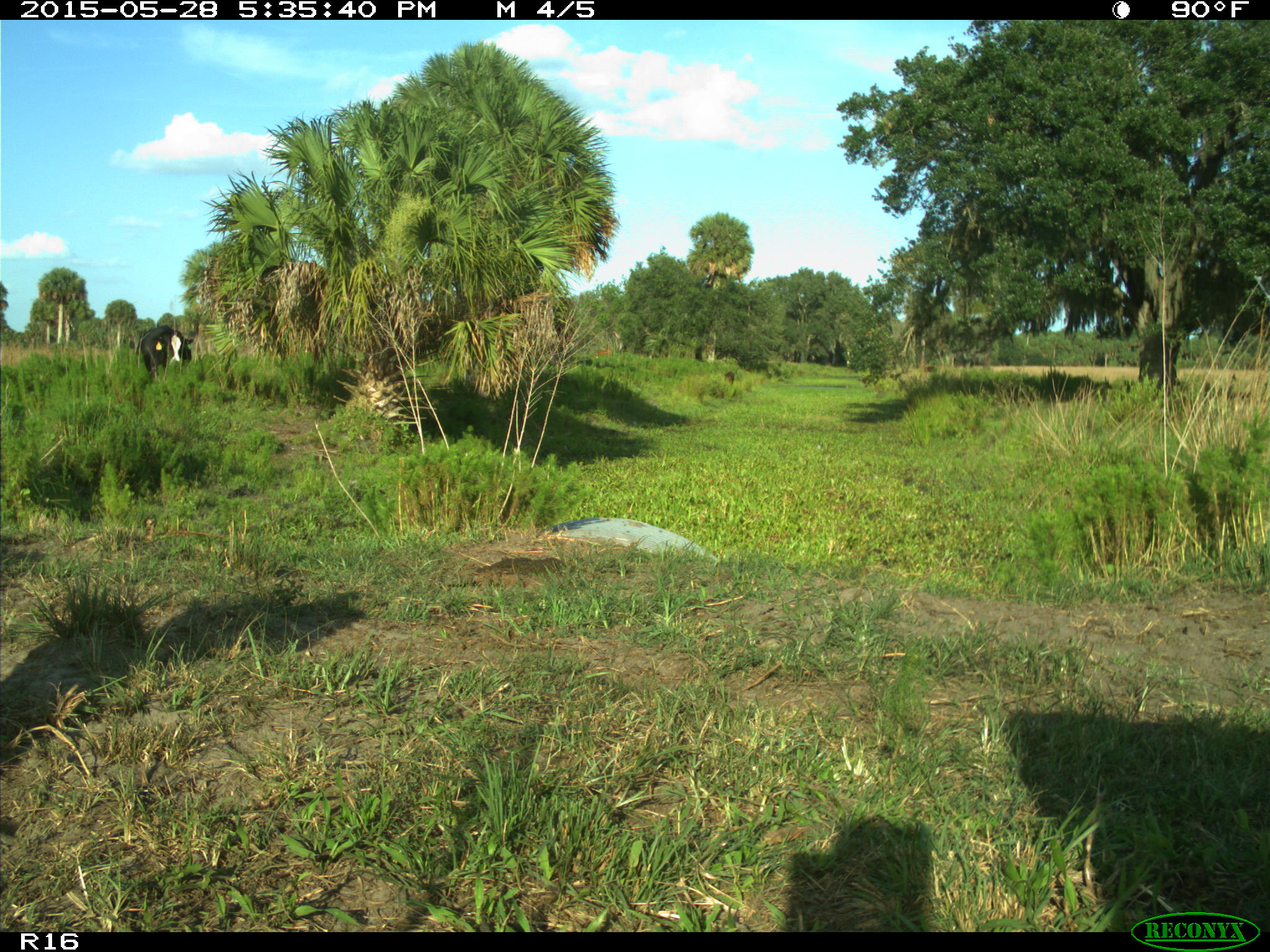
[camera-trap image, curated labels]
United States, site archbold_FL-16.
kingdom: Animalia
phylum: Chordata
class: Mammalia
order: Artiodactyla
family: Bovidae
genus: Bos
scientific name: Bos taurus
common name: domestic cow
Bos taurus (domestic cow).